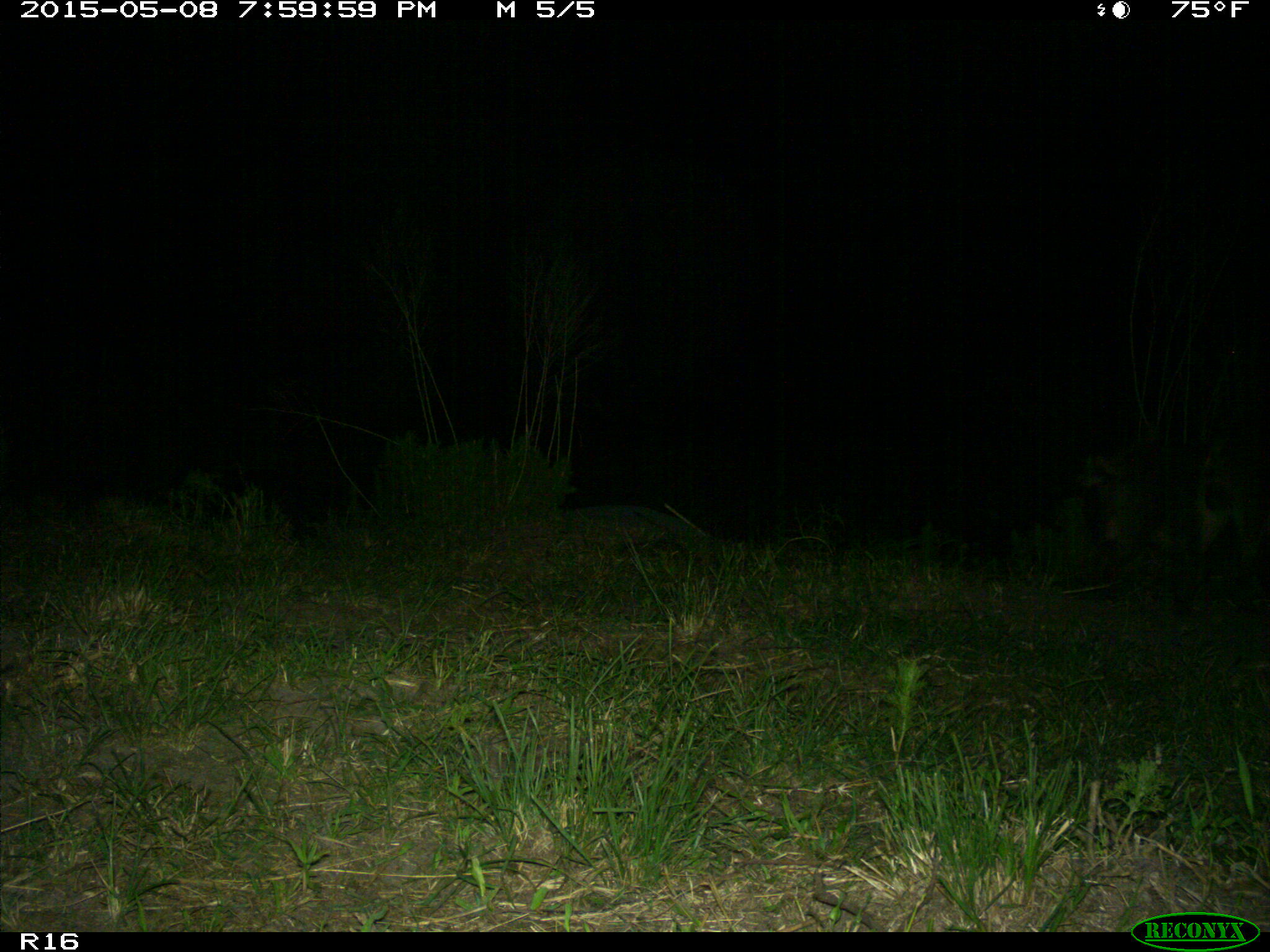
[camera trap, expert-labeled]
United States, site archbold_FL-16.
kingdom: Animalia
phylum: Chordata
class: Mammalia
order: Artiodactyla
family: Suidae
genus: Sus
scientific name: Sus scrofa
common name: wild boar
Sus scrofa (wild boar).